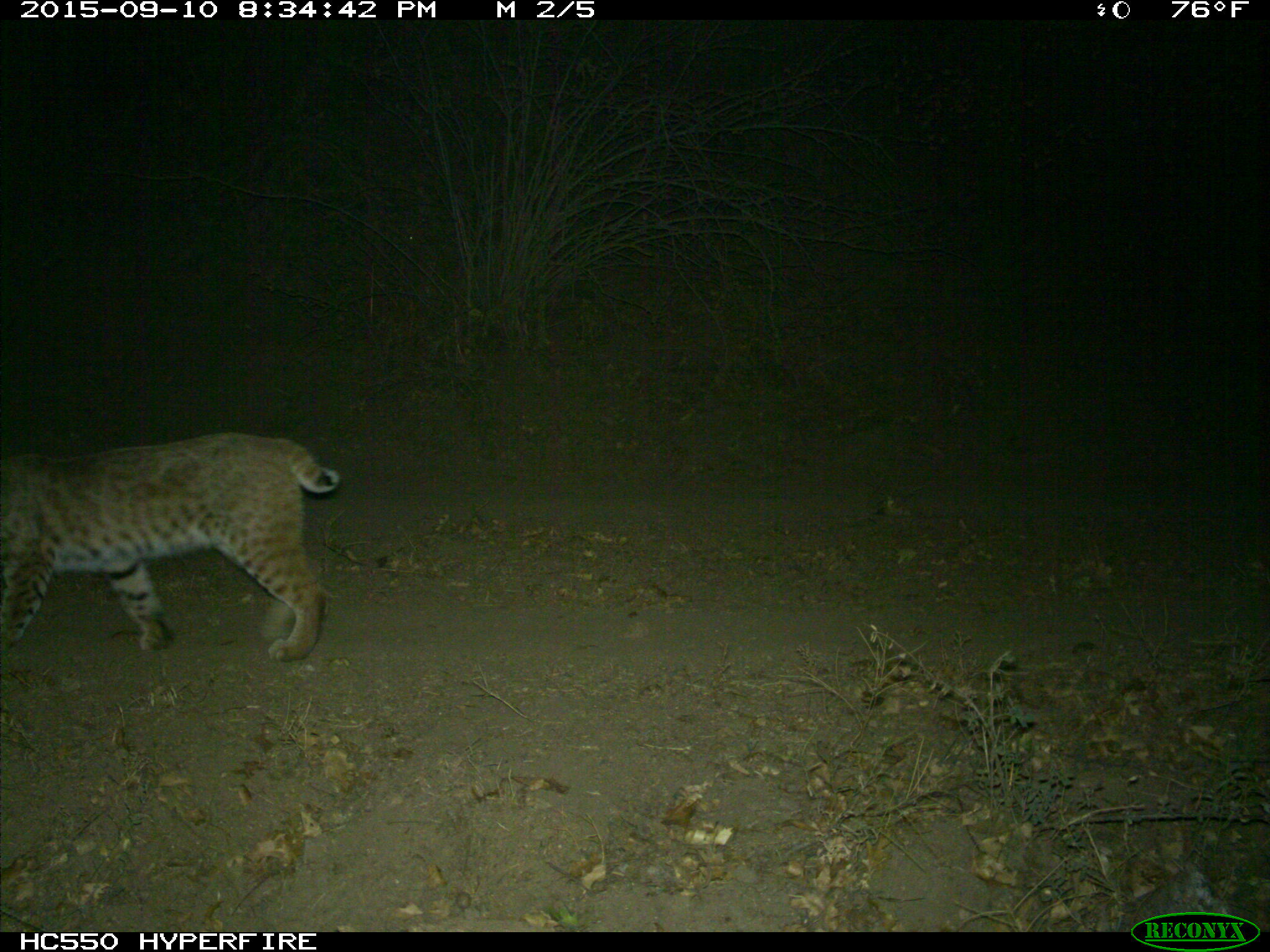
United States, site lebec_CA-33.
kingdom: Animalia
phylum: Chordata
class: Mammalia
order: Carnivora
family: Felidae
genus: Lynx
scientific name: Lynx rufus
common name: bobcat